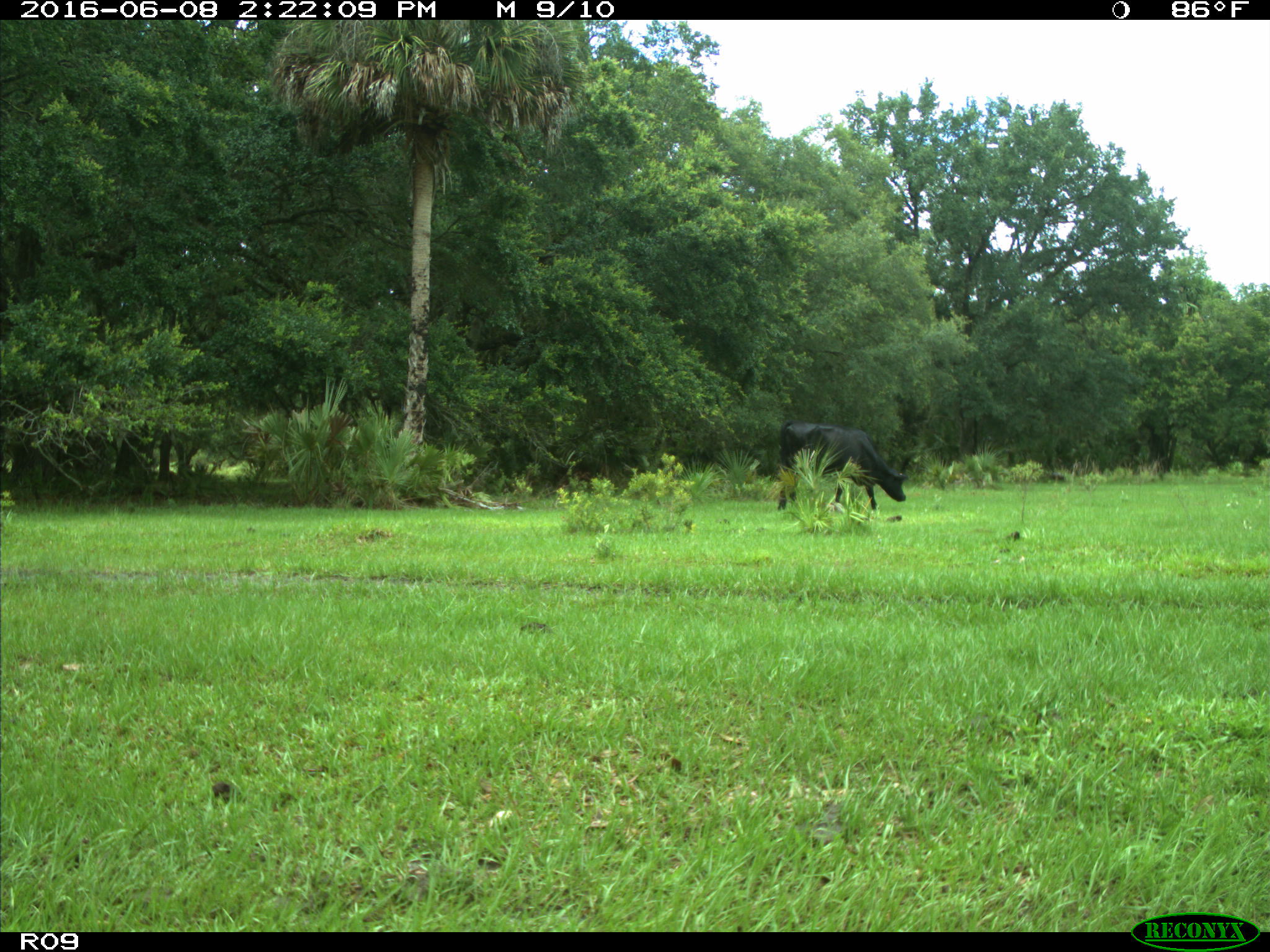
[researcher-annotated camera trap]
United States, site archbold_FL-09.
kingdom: Animalia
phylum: Chordata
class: Mammalia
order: Artiodactyla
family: Bovidae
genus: Bos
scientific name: Bos taurus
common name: domestic cow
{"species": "Bos taurus (domestic cow)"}